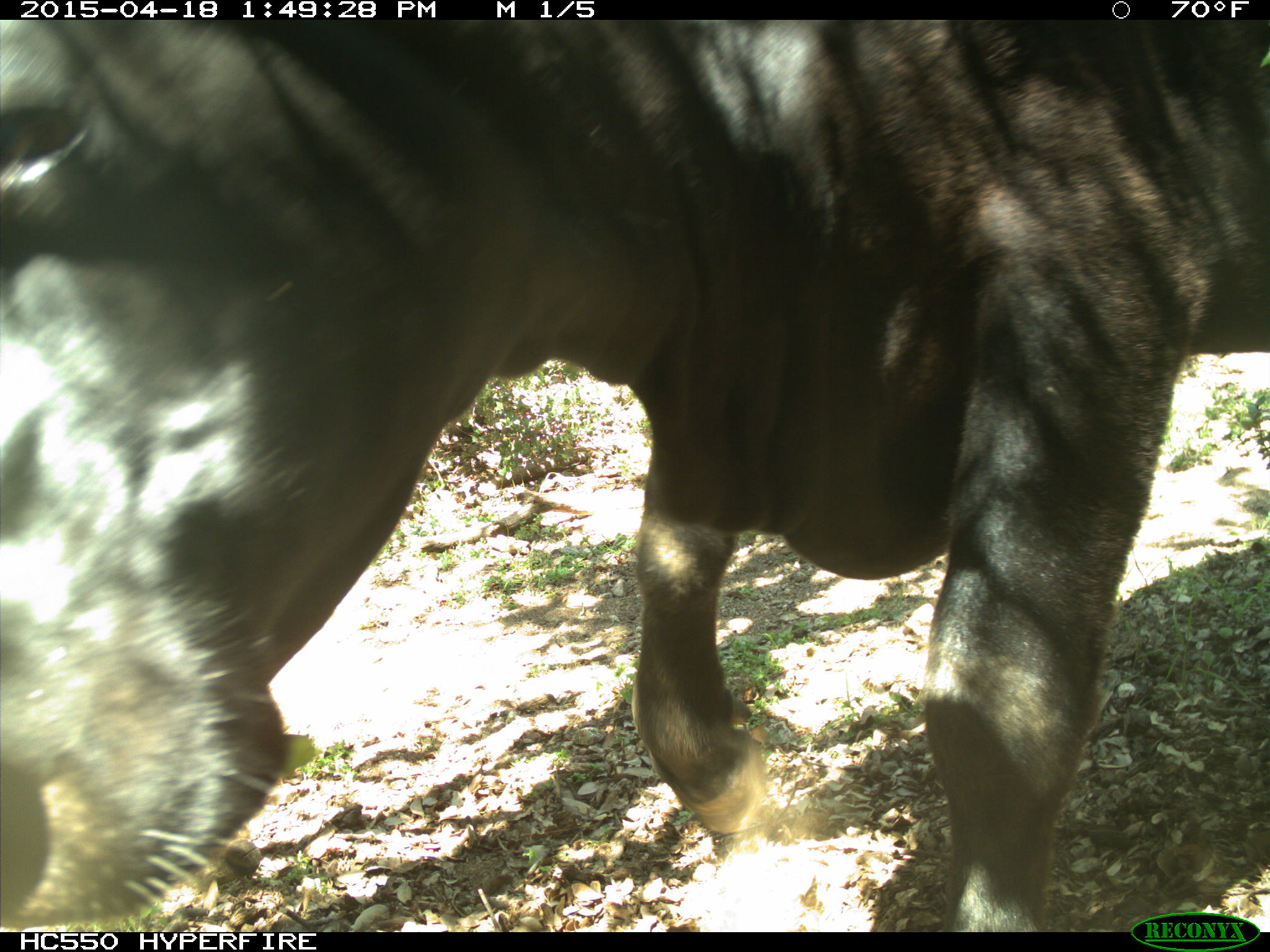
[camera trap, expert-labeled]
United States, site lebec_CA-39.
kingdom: Animalia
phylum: Chordata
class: Mammalia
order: Artiodactyla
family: Bovidae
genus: Bos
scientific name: Bos taurus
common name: domestic cow